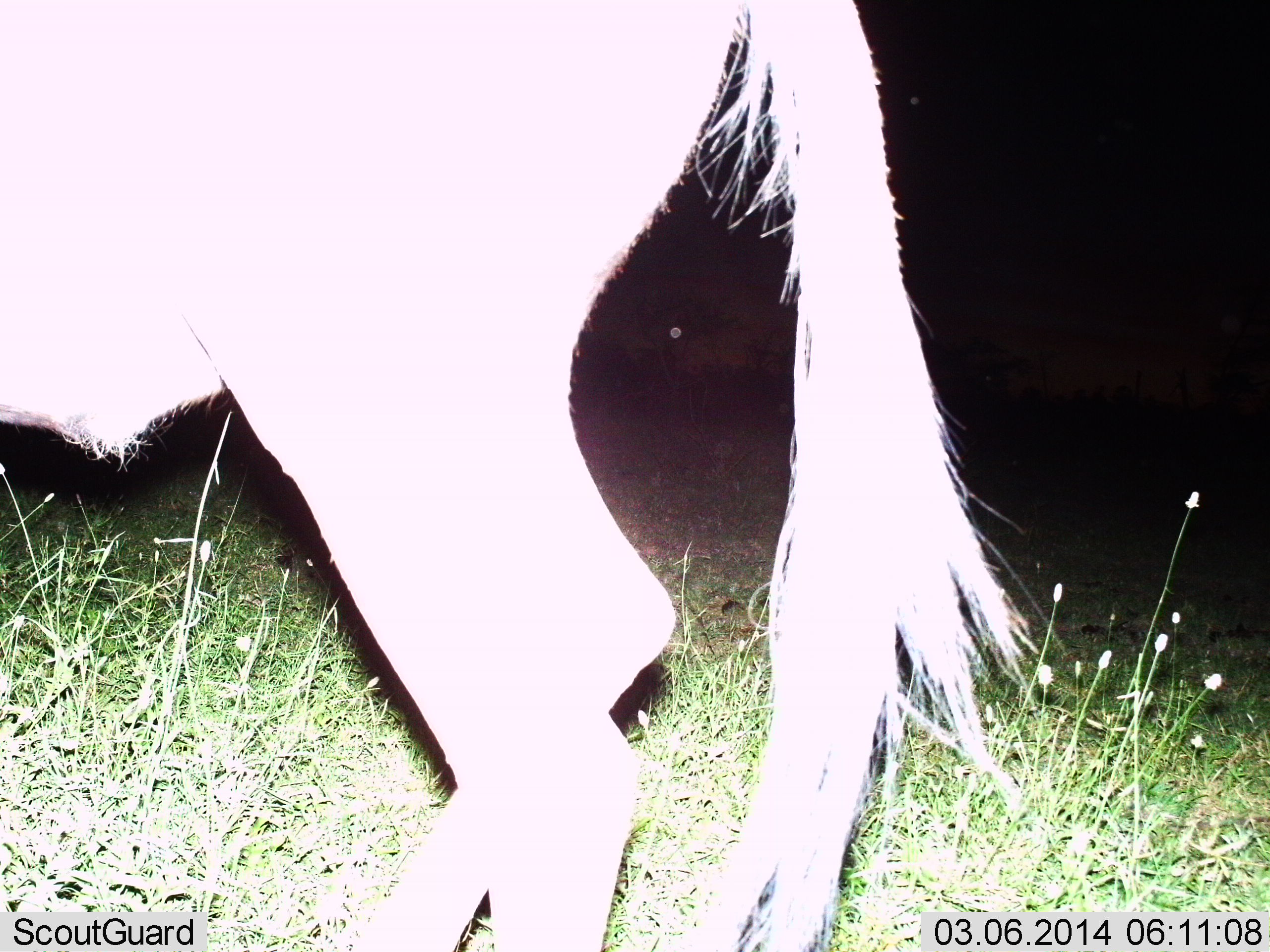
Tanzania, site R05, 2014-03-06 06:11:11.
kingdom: Animalia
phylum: Chordata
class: Mammalia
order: Artiodactyla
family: Bovidae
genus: Connochaetes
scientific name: Connochaetes taurinus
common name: blue wildebeest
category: wildebeest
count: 1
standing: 100%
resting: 0%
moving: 0%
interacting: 0%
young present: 0%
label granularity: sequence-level